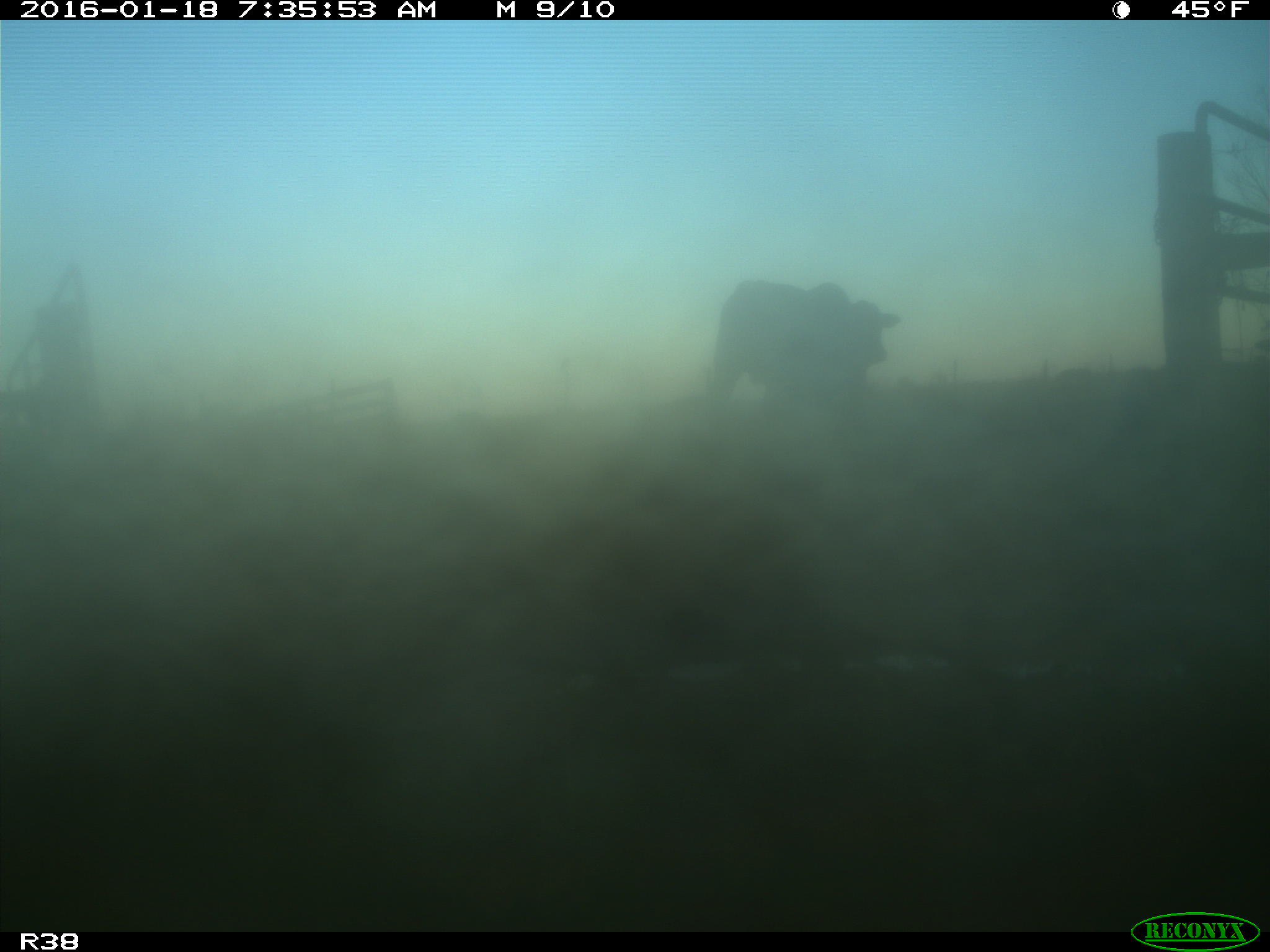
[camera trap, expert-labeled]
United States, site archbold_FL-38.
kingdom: Animalia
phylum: Chordata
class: Mammalia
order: Artiodactyla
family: Bovidae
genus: Bos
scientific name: Bos taurus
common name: domestic cow